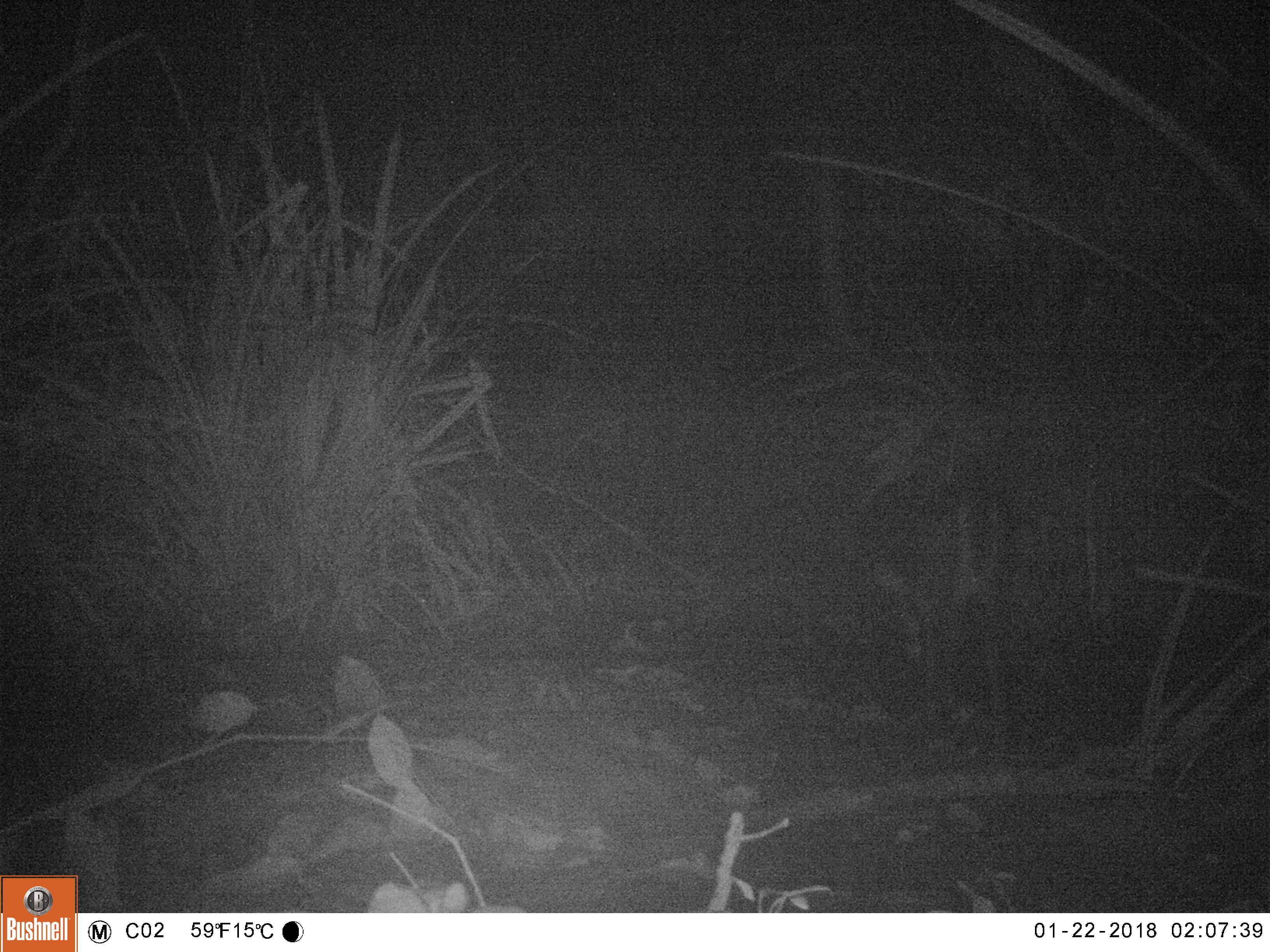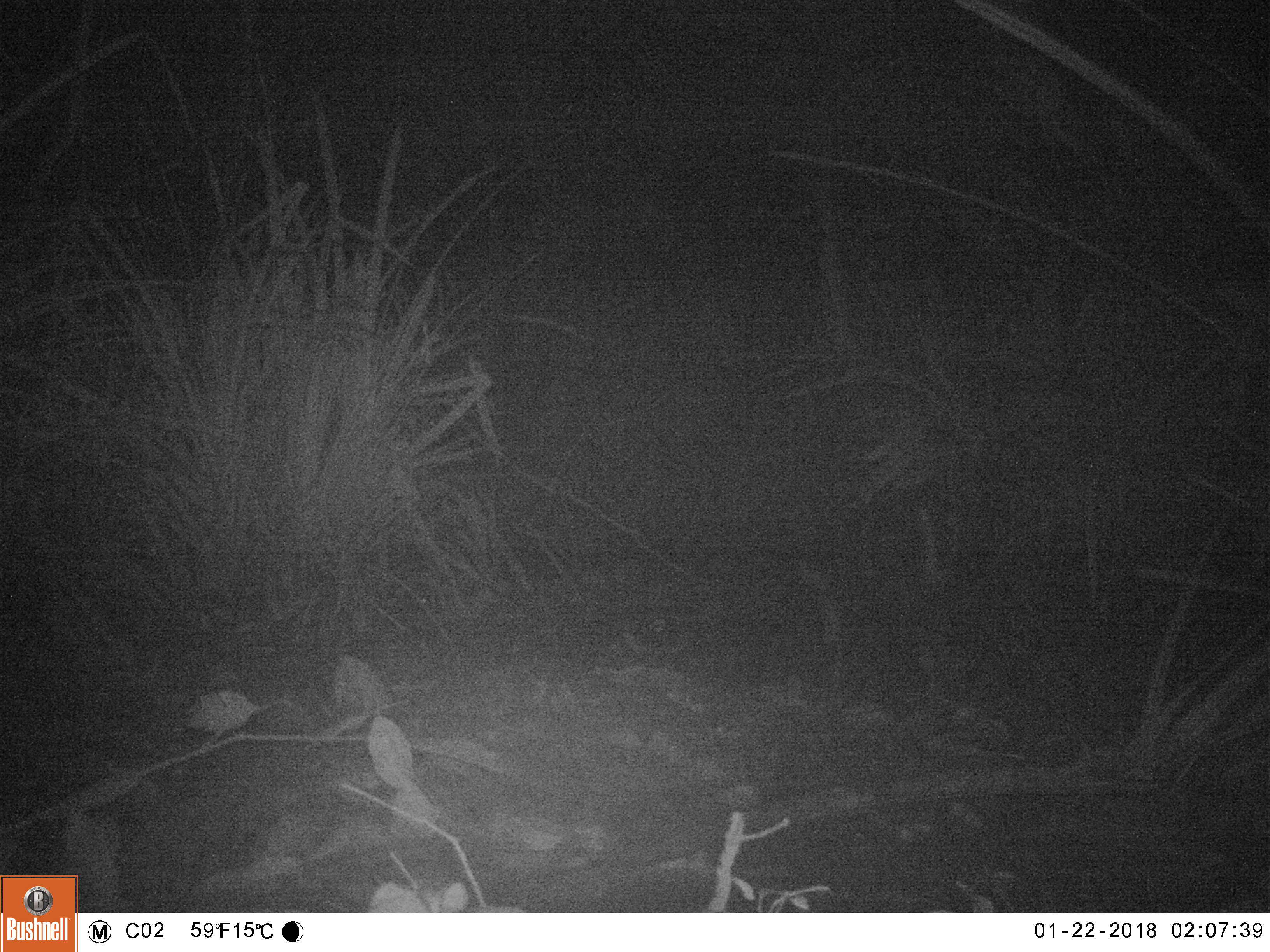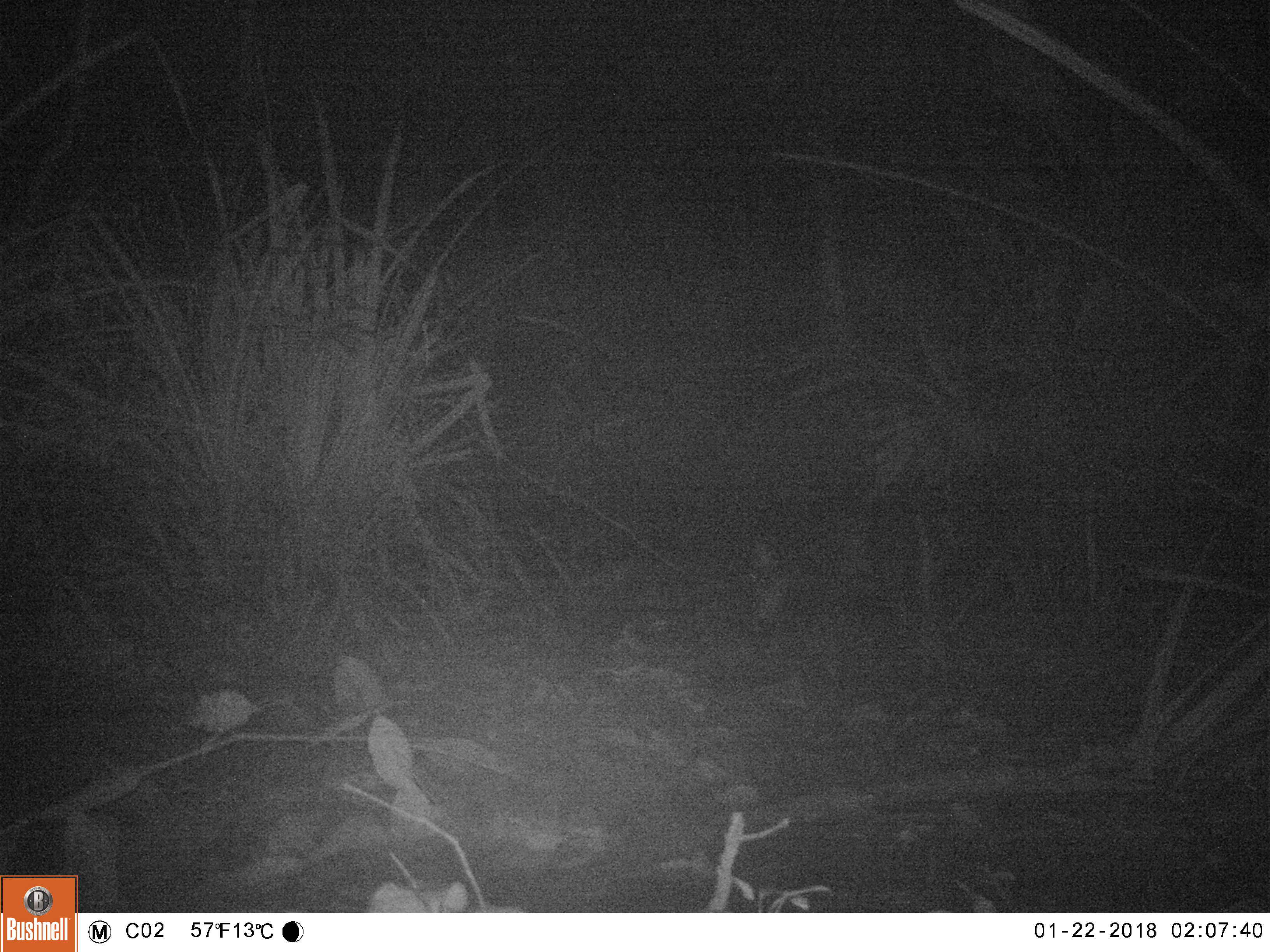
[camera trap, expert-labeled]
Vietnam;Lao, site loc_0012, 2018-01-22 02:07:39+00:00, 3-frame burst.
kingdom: Animalia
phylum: Chordata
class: Mammalia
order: Artiodactyla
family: Cervidae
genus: Muntiacus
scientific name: Muntiacus rooseveltorum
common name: roosevelt's muntjac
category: roosevelts muntjac group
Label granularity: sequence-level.